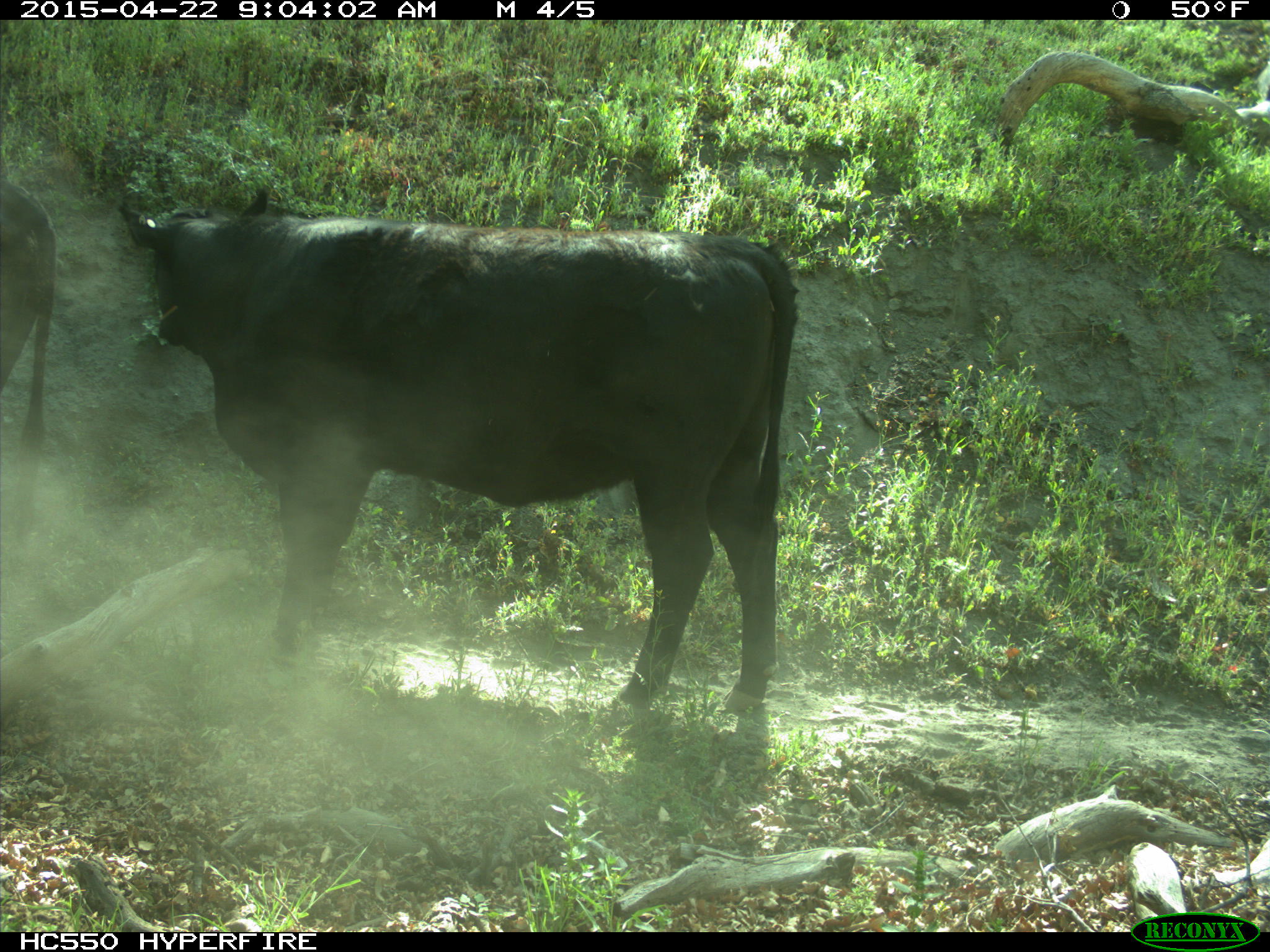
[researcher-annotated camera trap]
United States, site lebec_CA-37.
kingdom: Animalia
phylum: Chordata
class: Mammalia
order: Artiodactyla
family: Bovidae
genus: Bos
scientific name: Bos taurus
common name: domestic cow